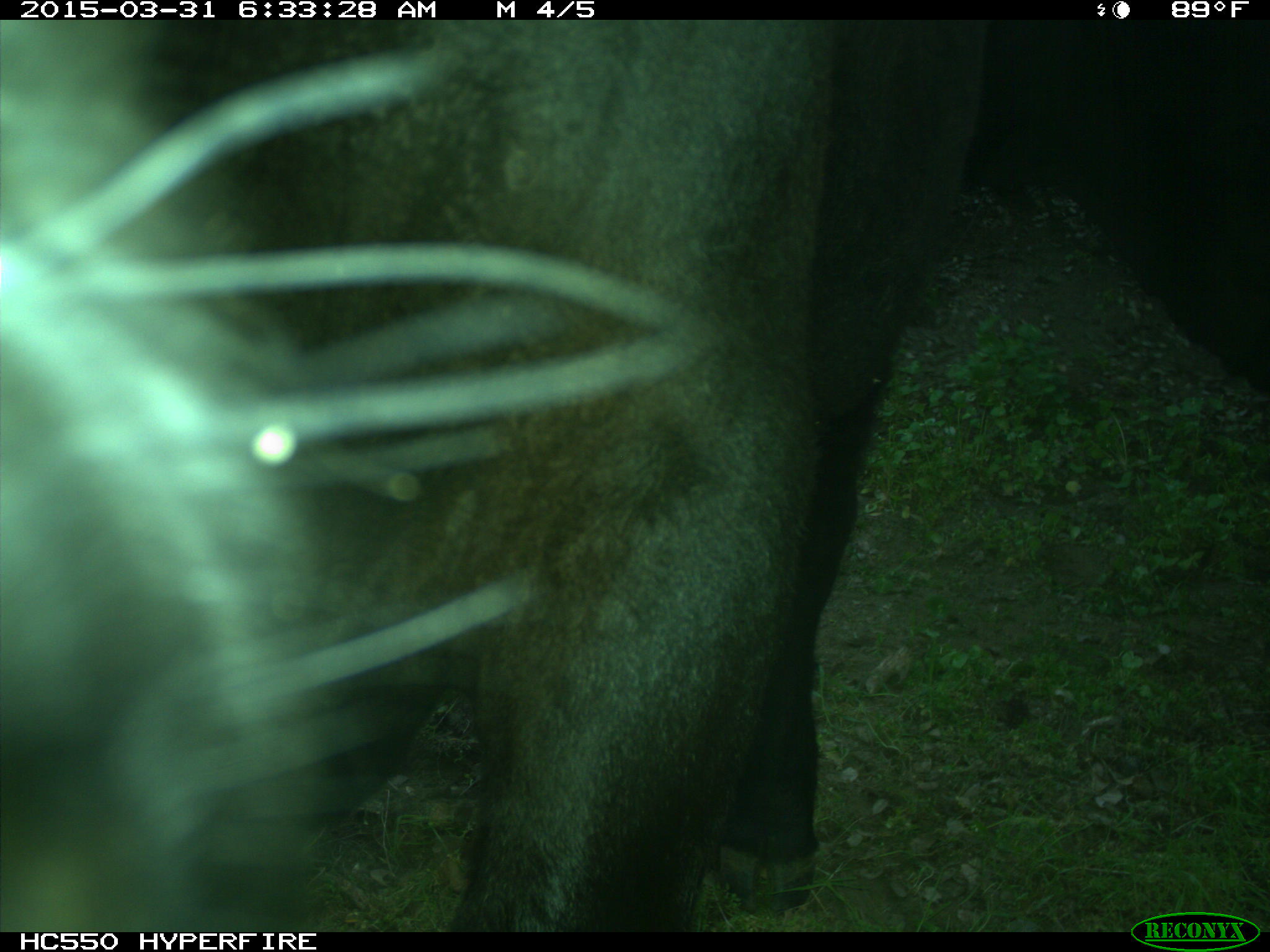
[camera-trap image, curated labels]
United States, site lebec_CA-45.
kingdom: Animalia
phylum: Chordata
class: Mammalia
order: Artiodactyla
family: Bovidae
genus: Bos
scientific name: Bos taurus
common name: domestic cow